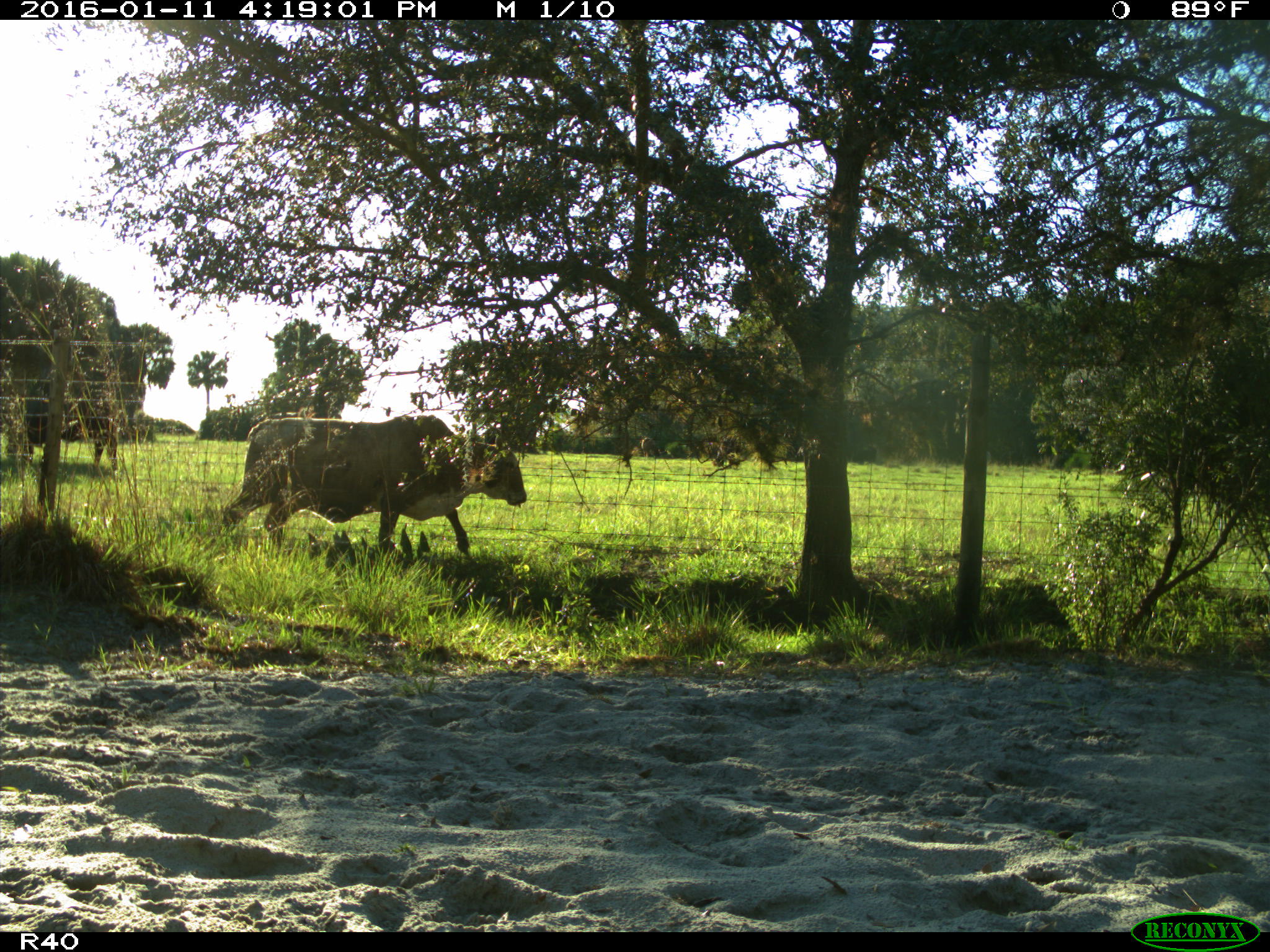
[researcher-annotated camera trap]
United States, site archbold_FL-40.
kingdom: Animalia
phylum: Chordata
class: Mammalia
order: Artiodactyla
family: Bovidae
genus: Bos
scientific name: Bos taurus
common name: domestic cow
Bos taurus (domestic cow).